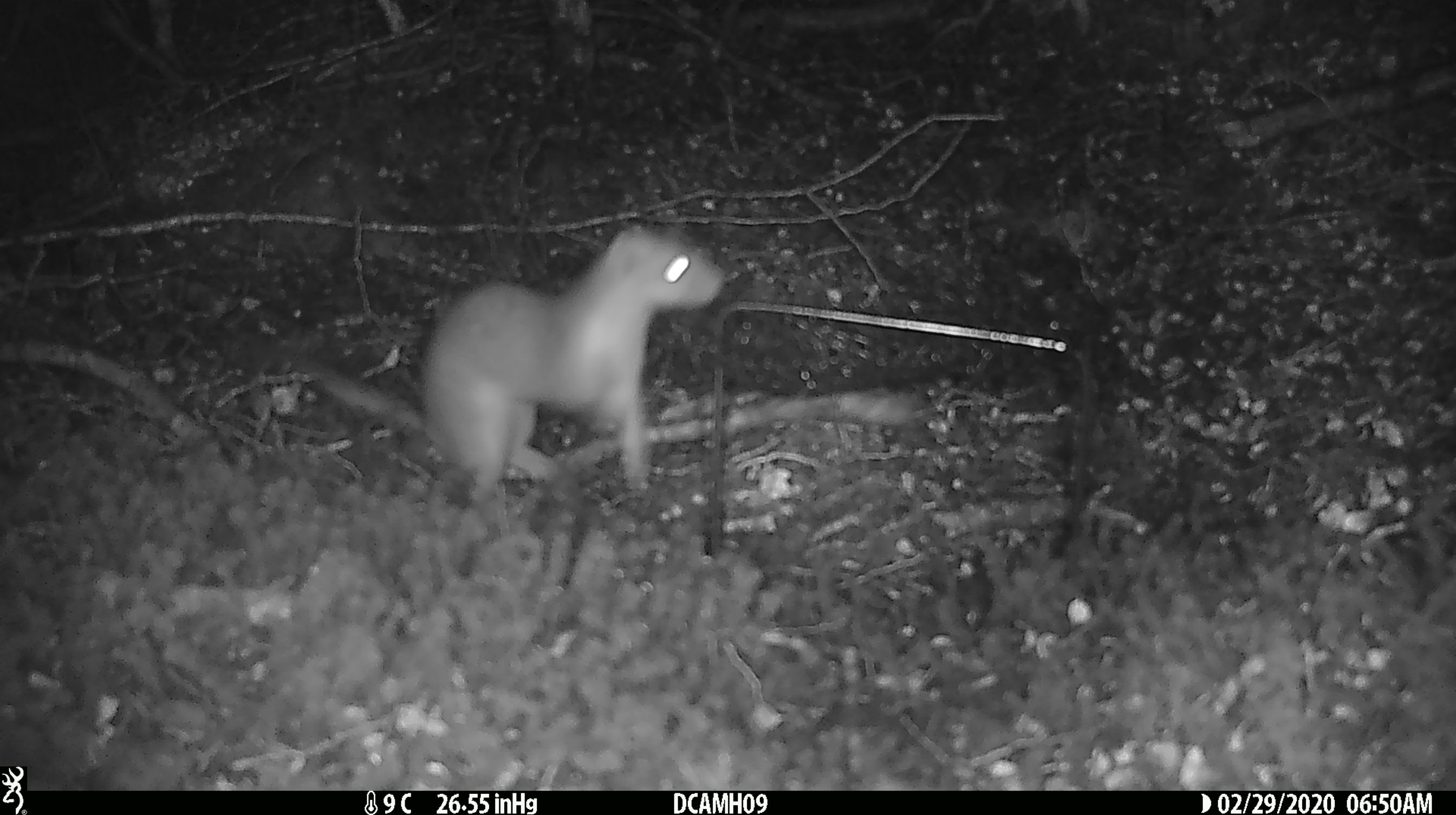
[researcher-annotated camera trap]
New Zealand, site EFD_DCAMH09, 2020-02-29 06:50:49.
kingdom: Animalia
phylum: Chordata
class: Mammalia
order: Carnivora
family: Mustelidae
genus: Mustela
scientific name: Mustela erminea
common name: stoat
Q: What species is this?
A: Stoat (Mustela erminea).